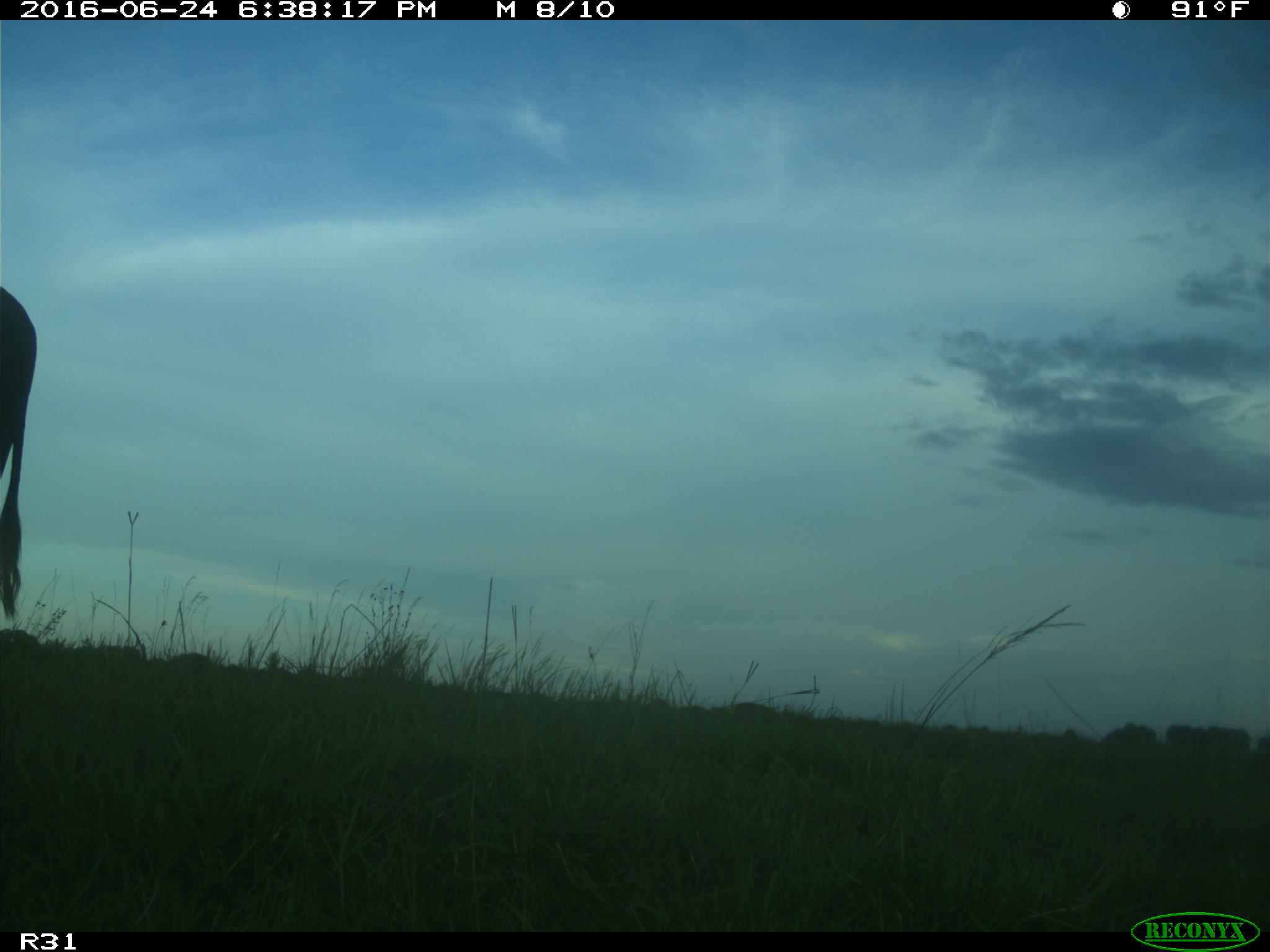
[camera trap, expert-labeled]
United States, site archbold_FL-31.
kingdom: Animalia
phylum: Chordata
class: Mammalia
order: Artiodactyla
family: Bovidae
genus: Bos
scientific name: Bos taurus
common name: domestic cow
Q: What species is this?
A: Bos taurus (domestic cow).